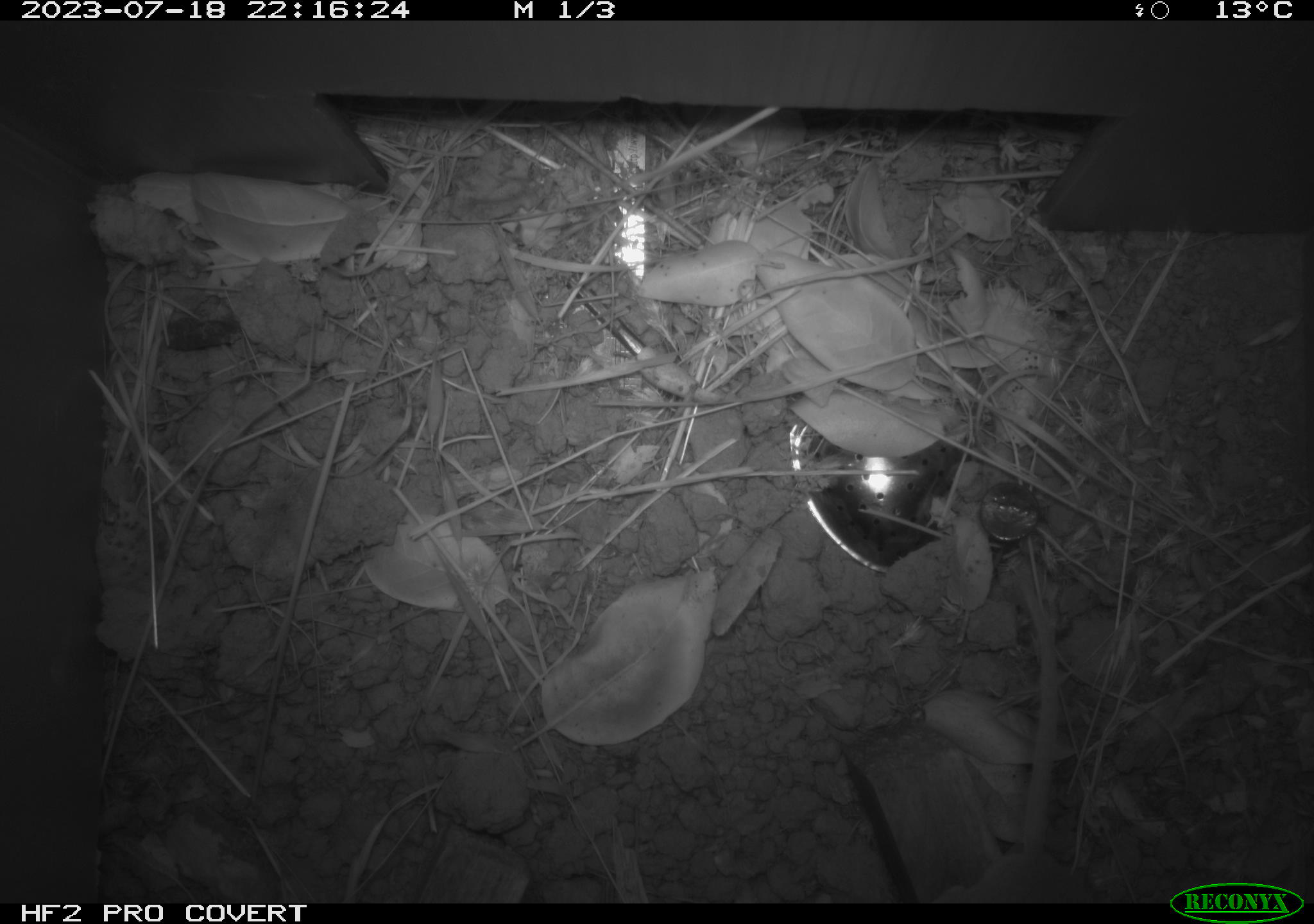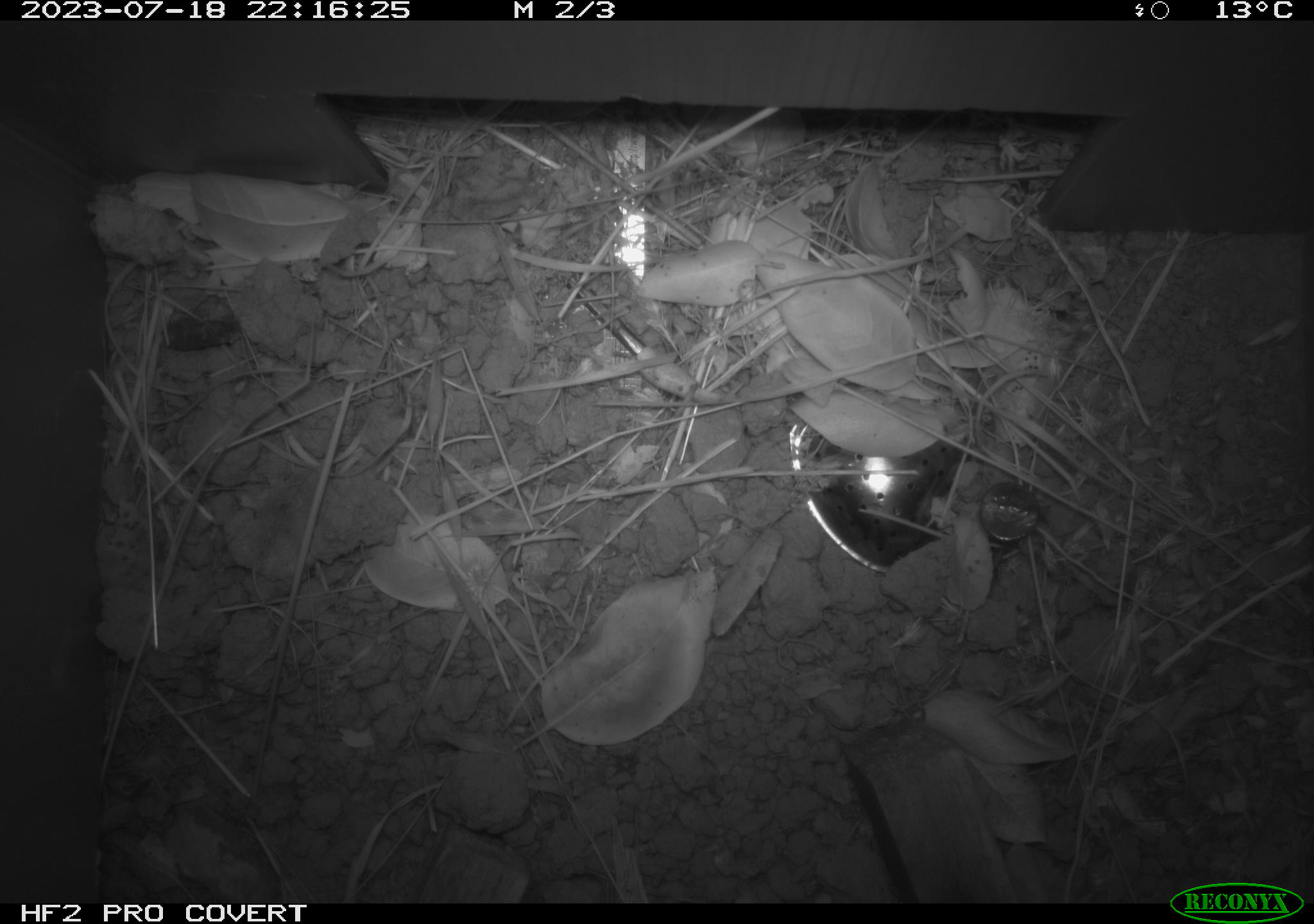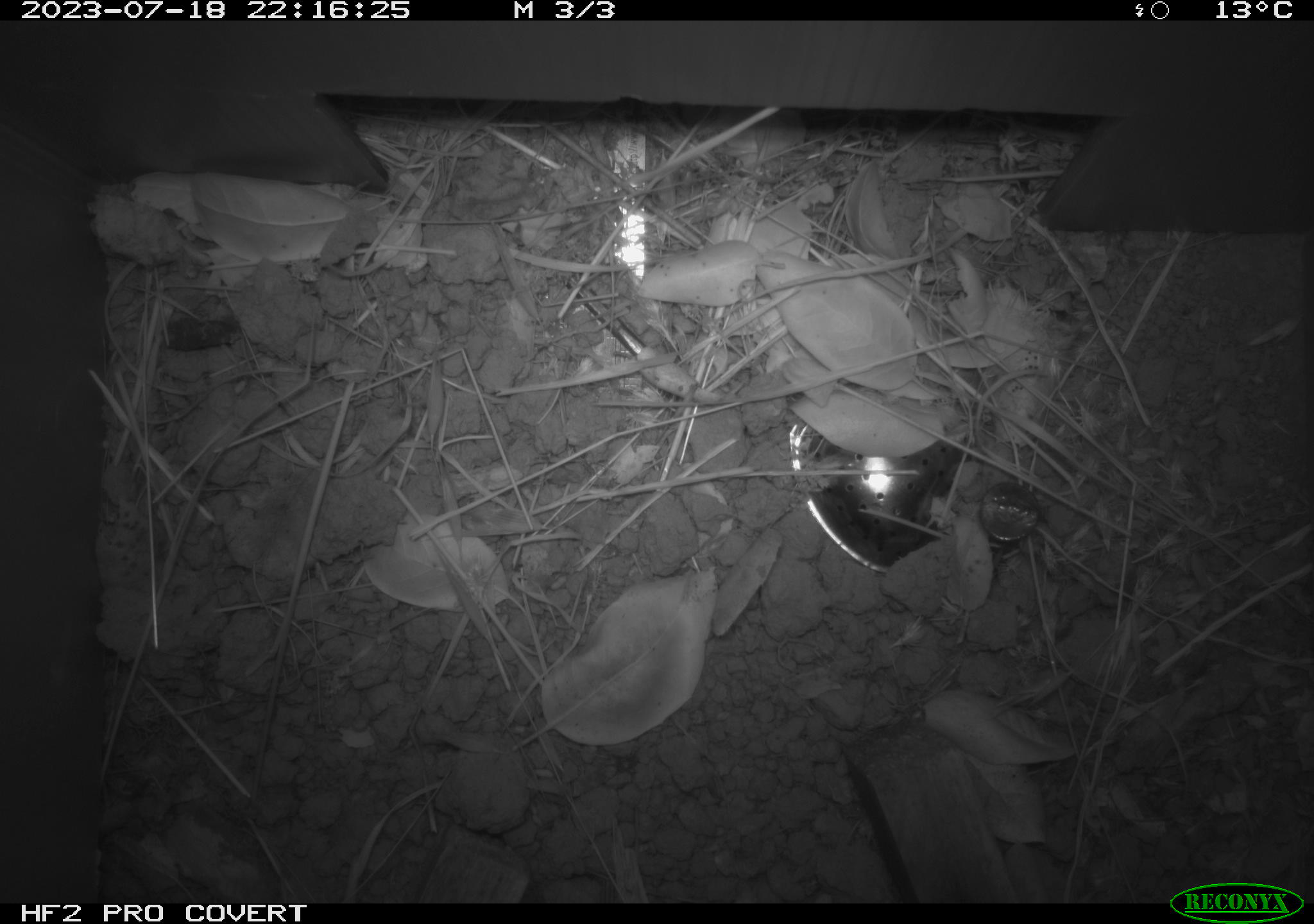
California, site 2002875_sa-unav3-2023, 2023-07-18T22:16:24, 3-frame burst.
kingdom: Animalia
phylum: Chordata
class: Mammalia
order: Rodentia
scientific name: Rodentia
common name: mouse species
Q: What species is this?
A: Mouse species (Rodentia).